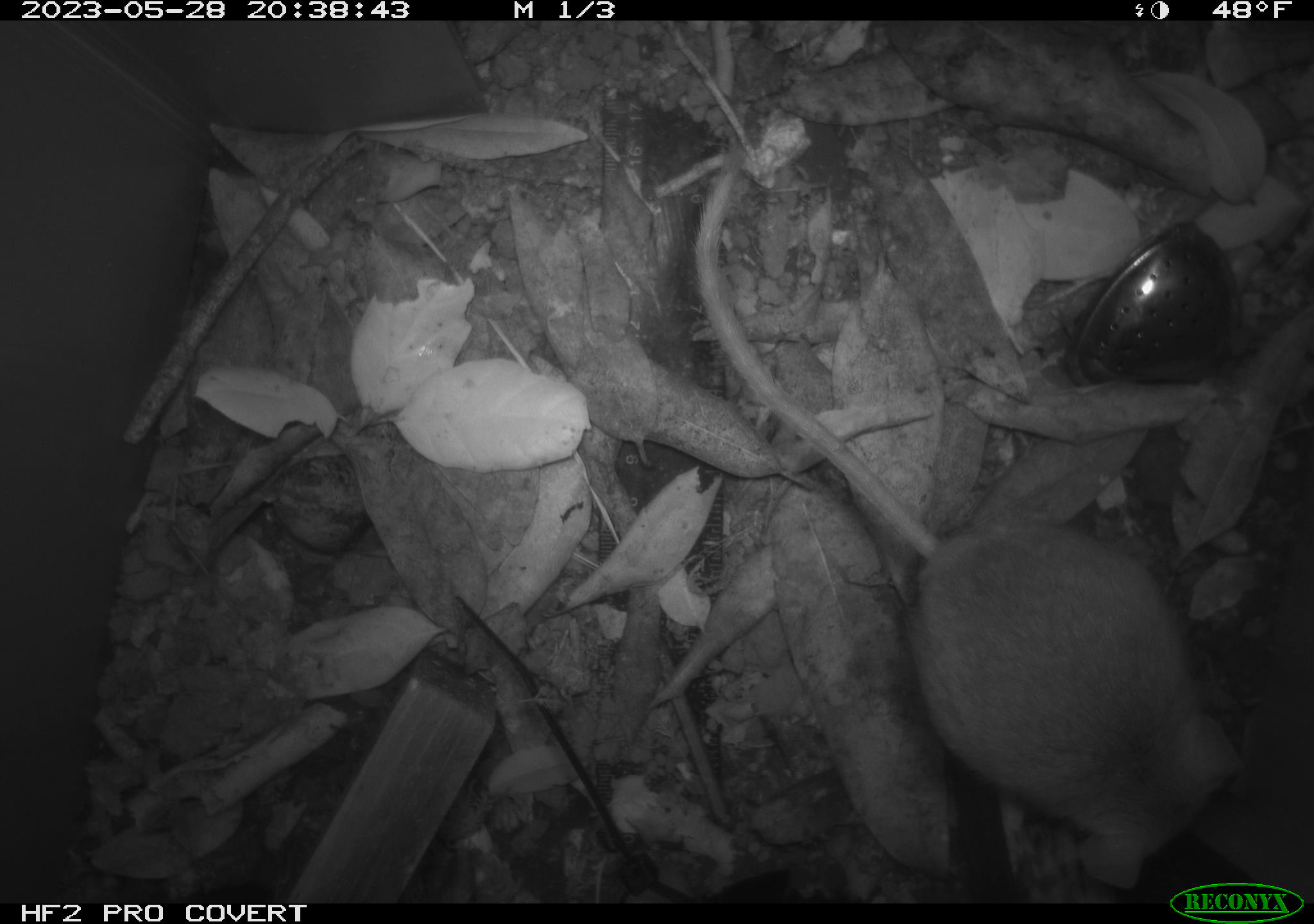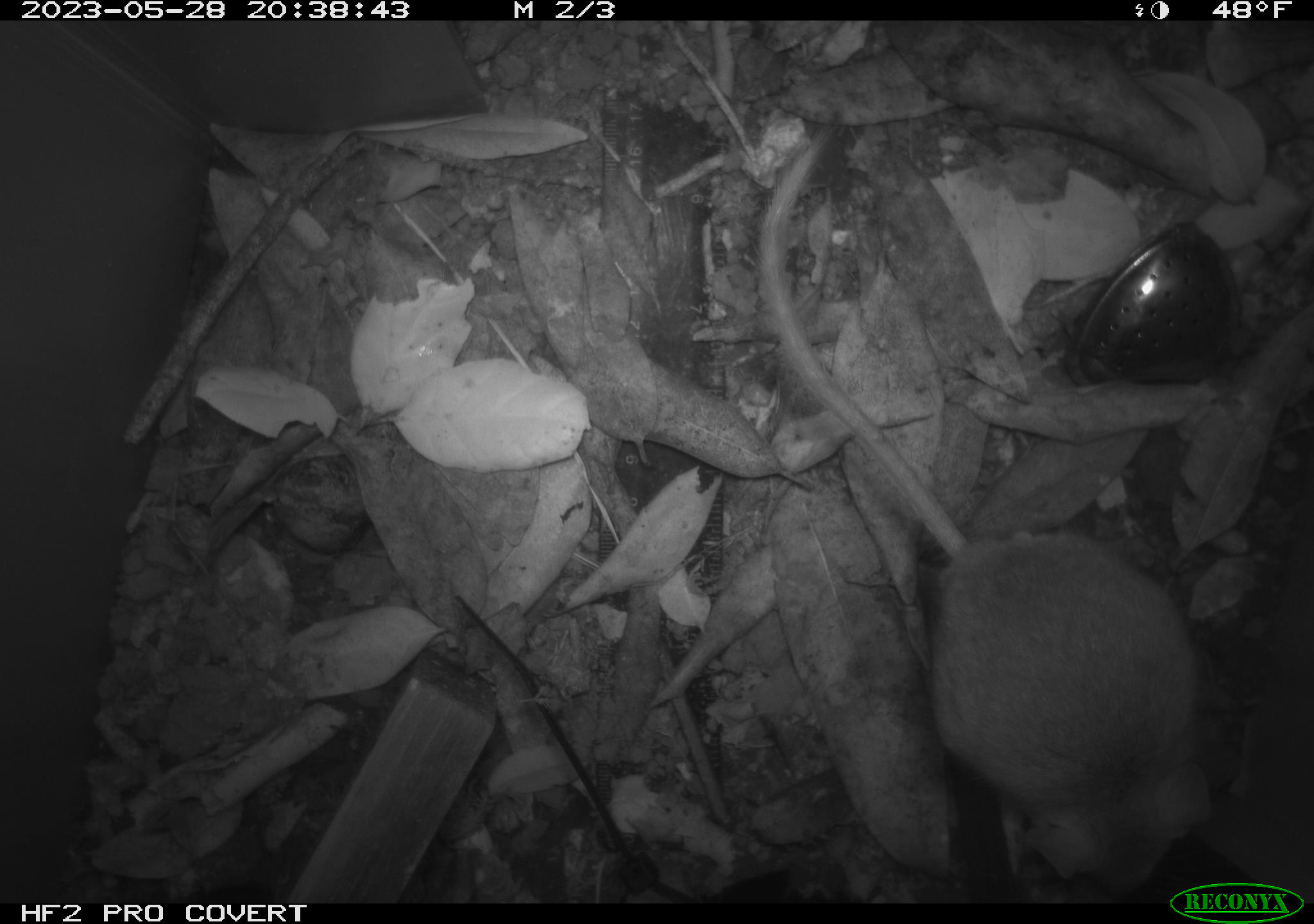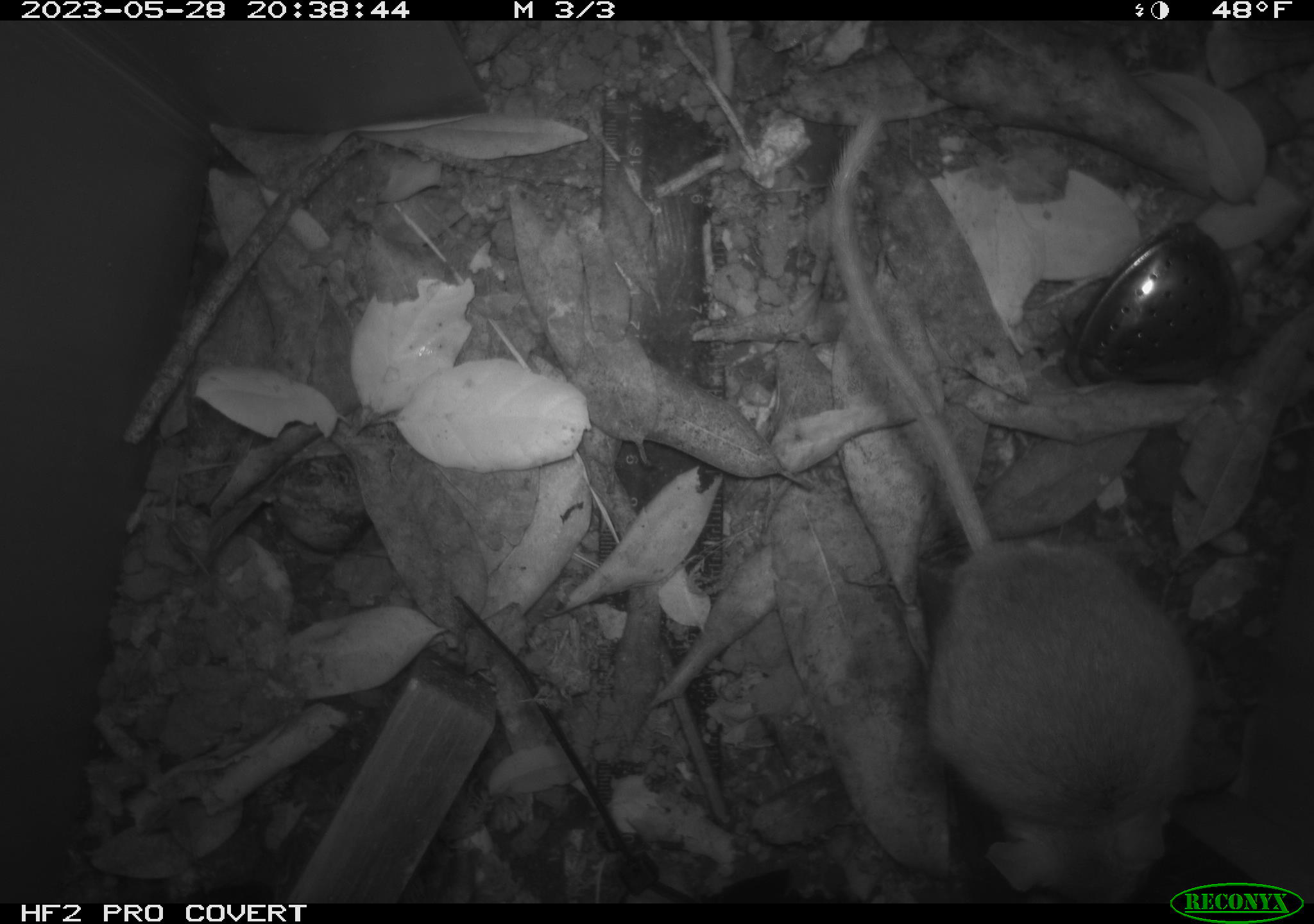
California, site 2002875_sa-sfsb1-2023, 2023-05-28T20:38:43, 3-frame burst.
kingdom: Animalia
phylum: Chordata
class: Mammalia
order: Rodentia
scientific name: Rodentia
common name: mouse species